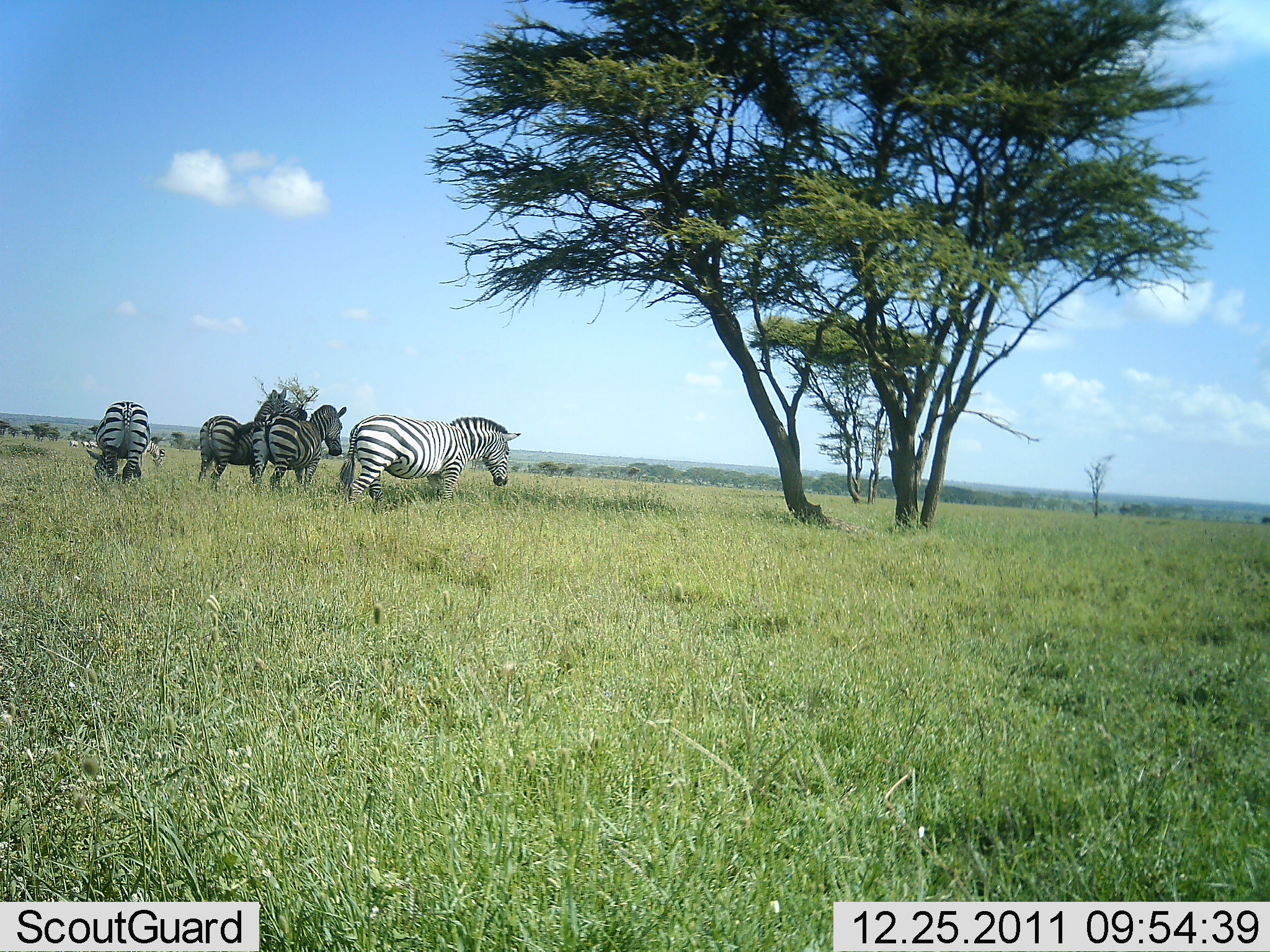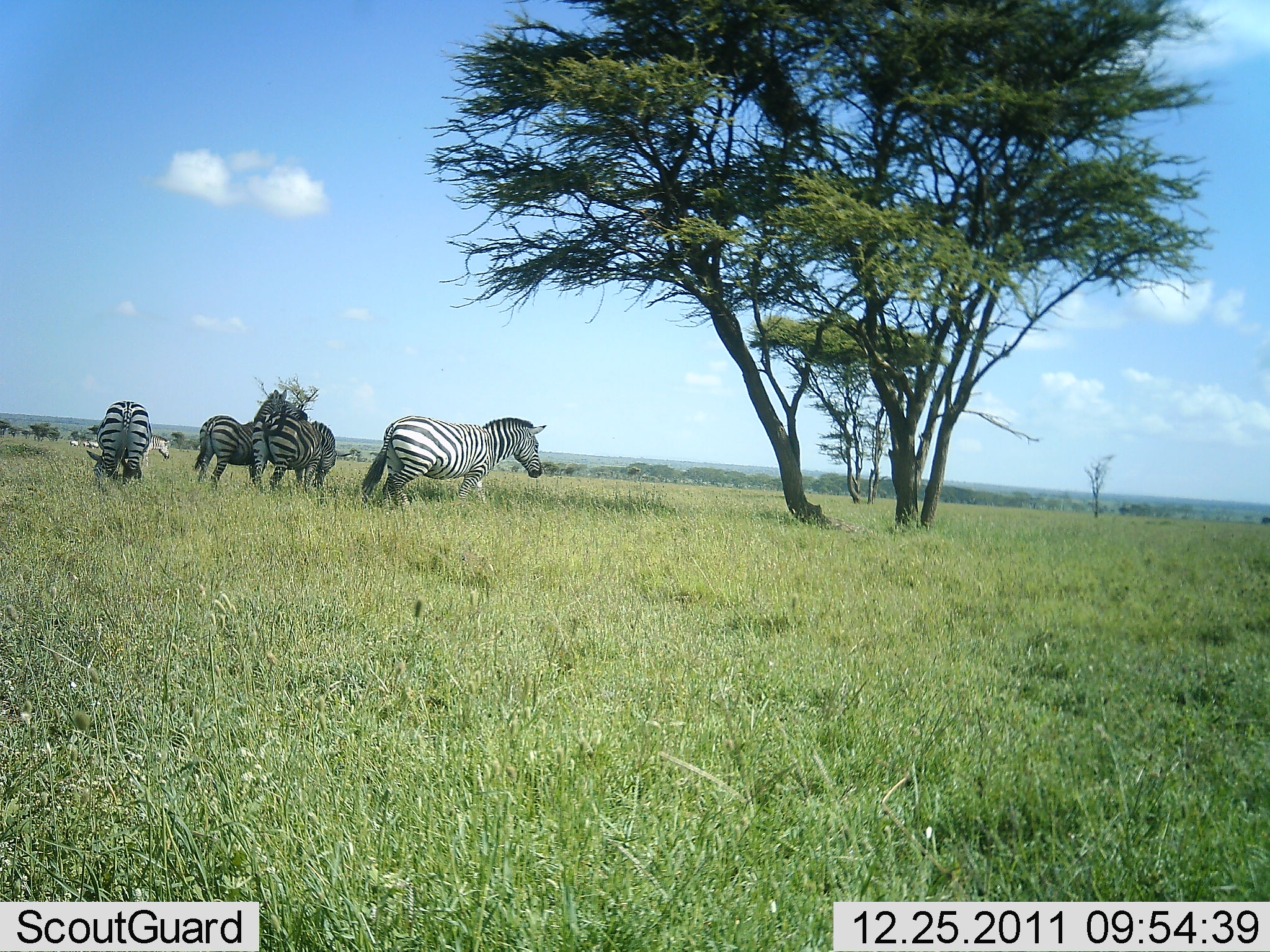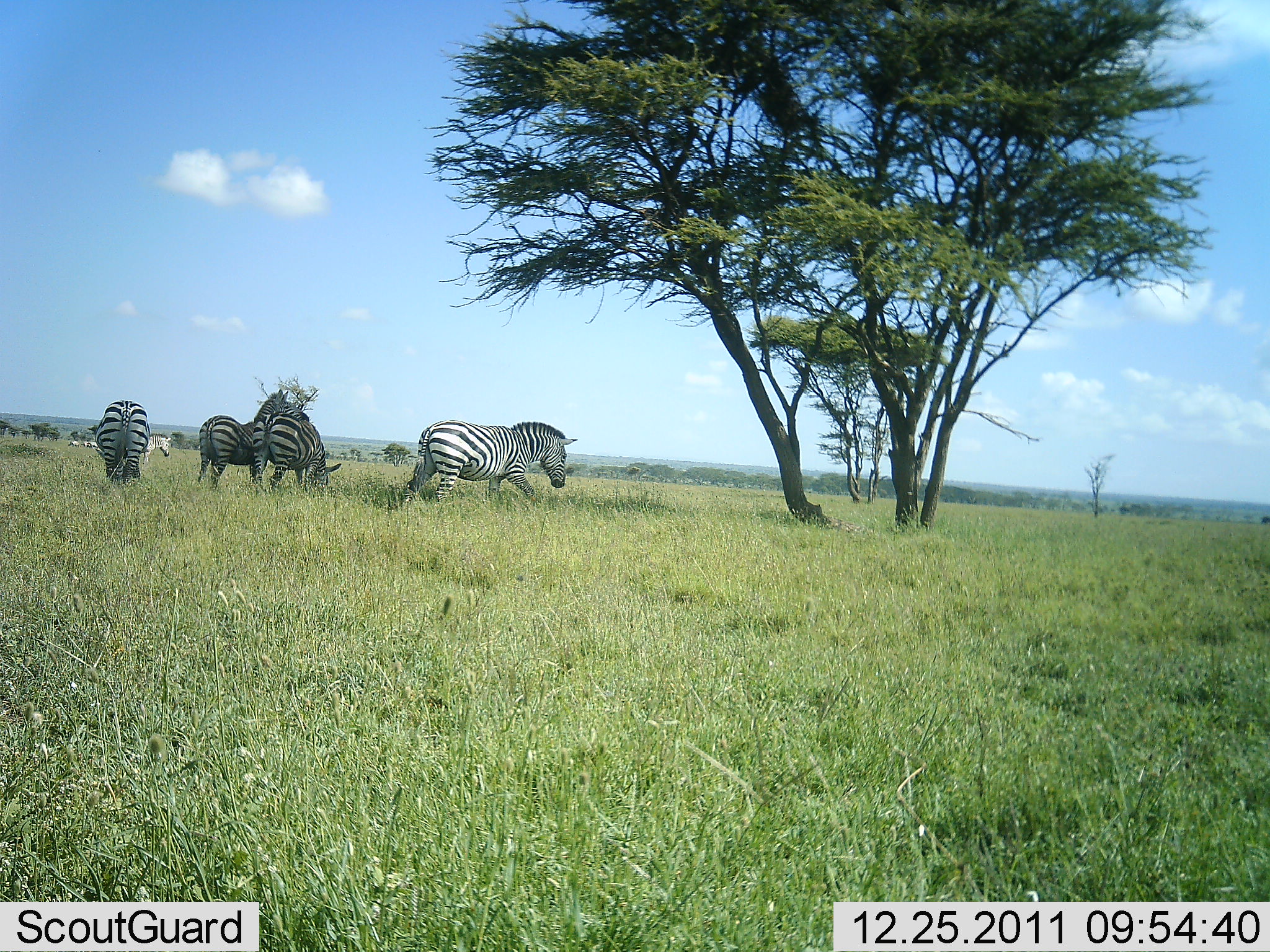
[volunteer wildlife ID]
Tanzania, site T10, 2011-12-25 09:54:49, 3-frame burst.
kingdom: Animalia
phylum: Chordata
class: Mammalia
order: Perissodactyla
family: Equidae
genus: Equus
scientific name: Equus quagga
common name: plains zebra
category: zebra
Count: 4.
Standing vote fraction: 73%.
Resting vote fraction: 0%.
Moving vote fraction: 18%.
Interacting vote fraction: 0%.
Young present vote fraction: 0%.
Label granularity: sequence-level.